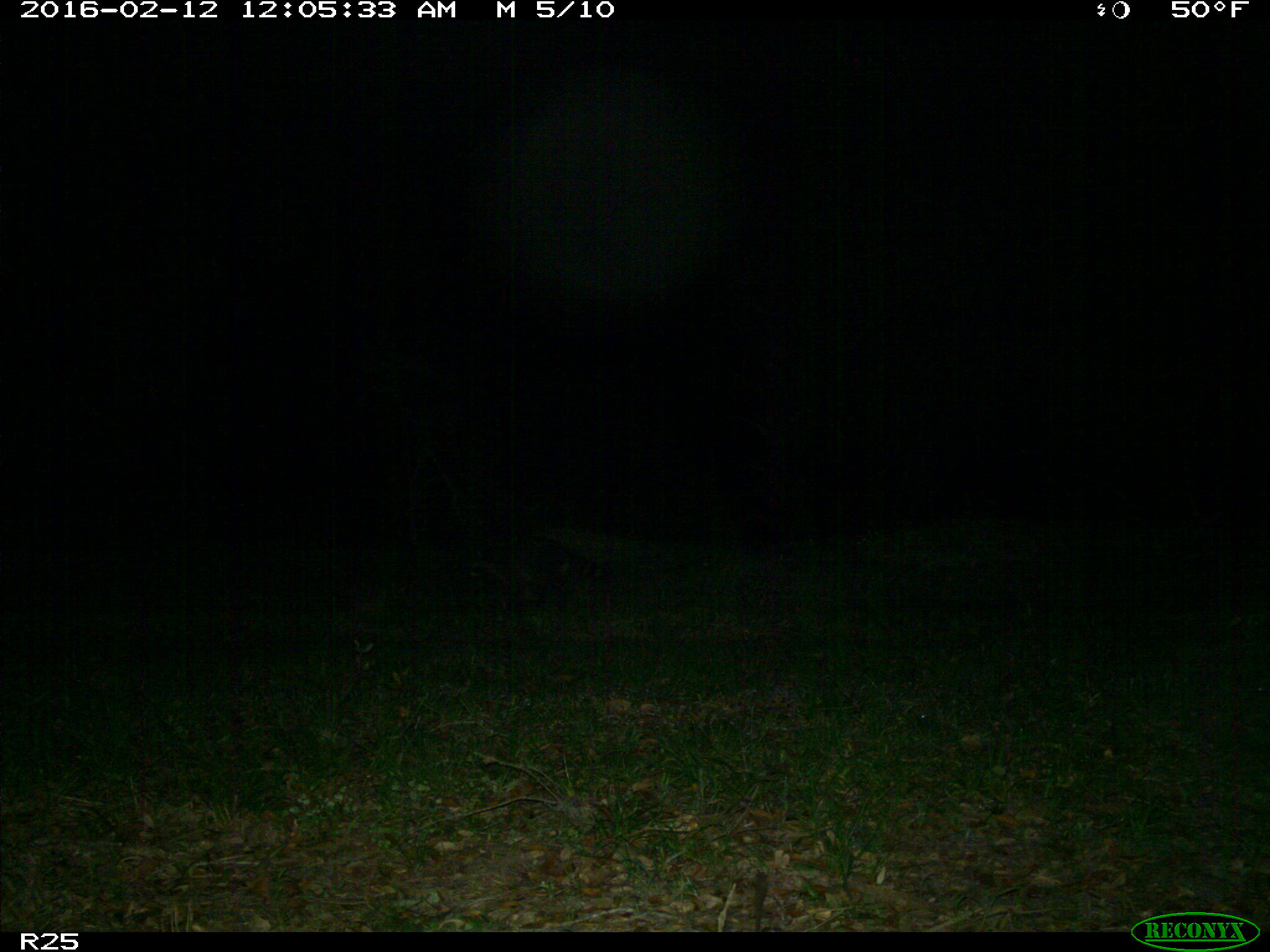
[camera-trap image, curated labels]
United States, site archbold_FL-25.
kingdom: Animalia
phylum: Chordata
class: Mammalia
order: Carnivora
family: Procyonidae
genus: Procyon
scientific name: Procyon lotor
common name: common raccoon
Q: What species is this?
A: Procyon lotor (common raccoon).